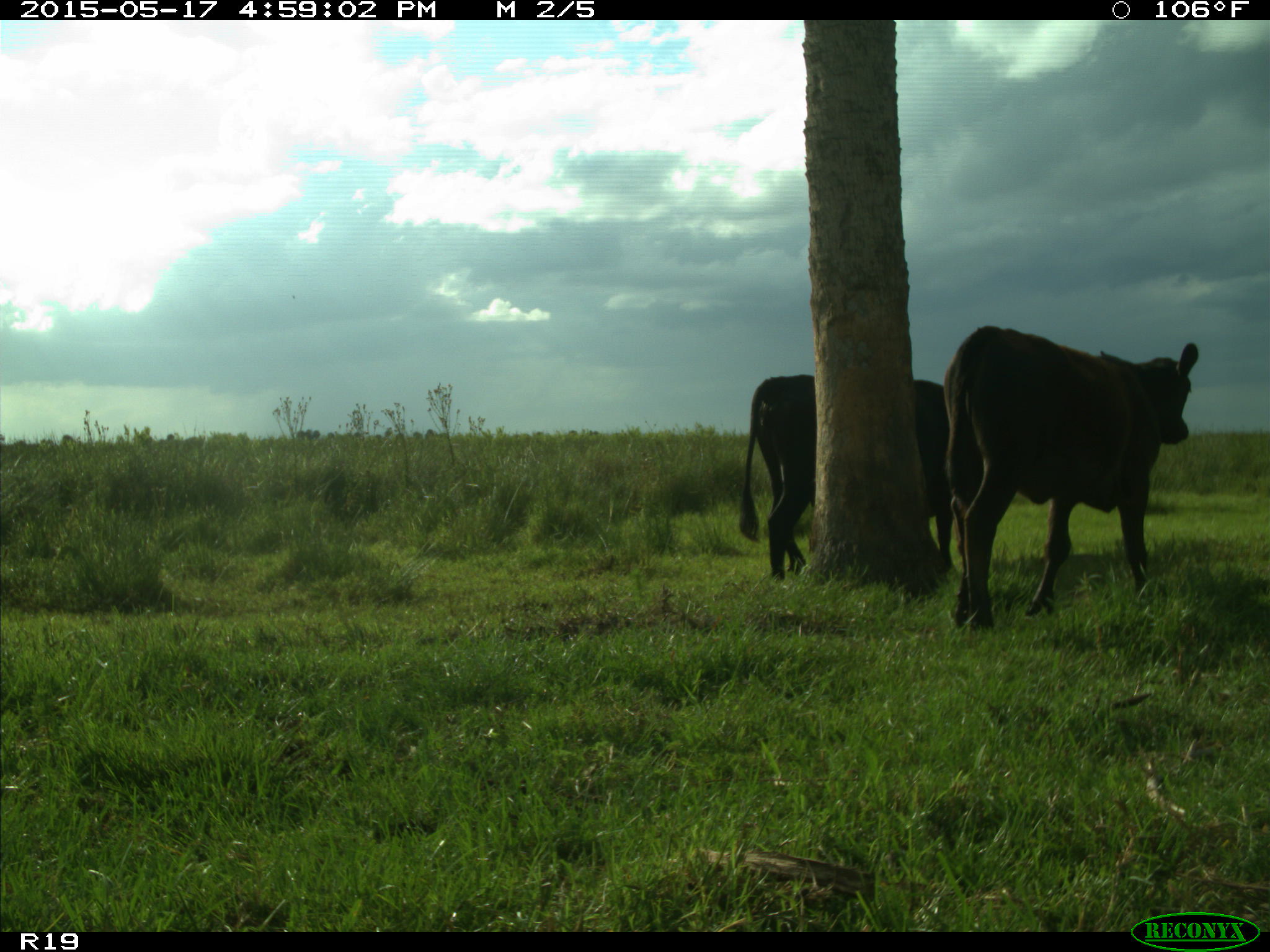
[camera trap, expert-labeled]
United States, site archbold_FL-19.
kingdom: Animalia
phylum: Chordata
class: Mammalia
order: Artiodactyla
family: Bovidae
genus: Bos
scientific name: Bos taurus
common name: domestic cow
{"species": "Bos taurus (domestic cow)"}